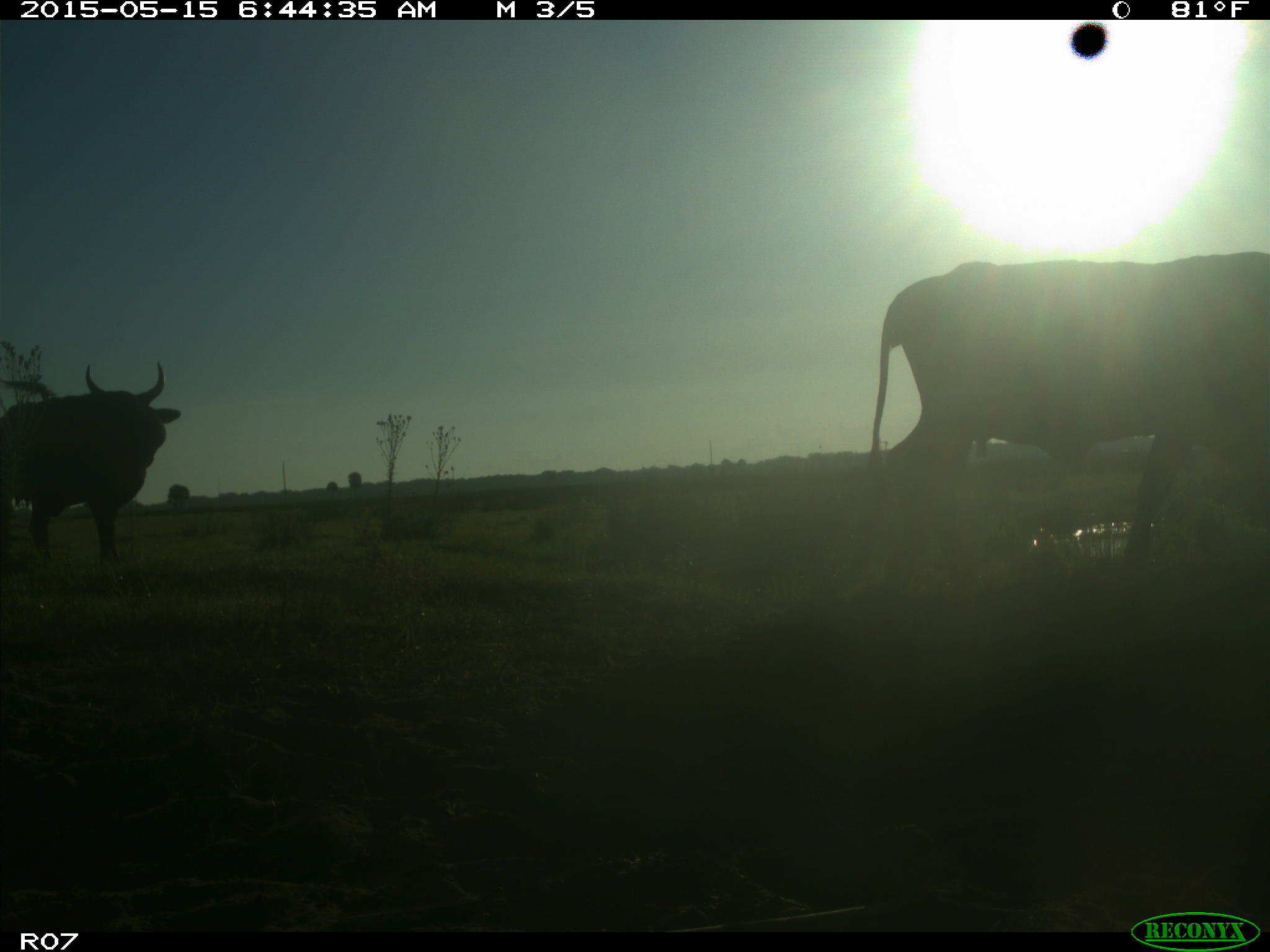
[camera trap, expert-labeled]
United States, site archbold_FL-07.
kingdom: Animalia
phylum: Chordata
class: Mammalia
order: Artiodactyla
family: Bovidae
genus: Bos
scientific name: Bos taurus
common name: domestic cow